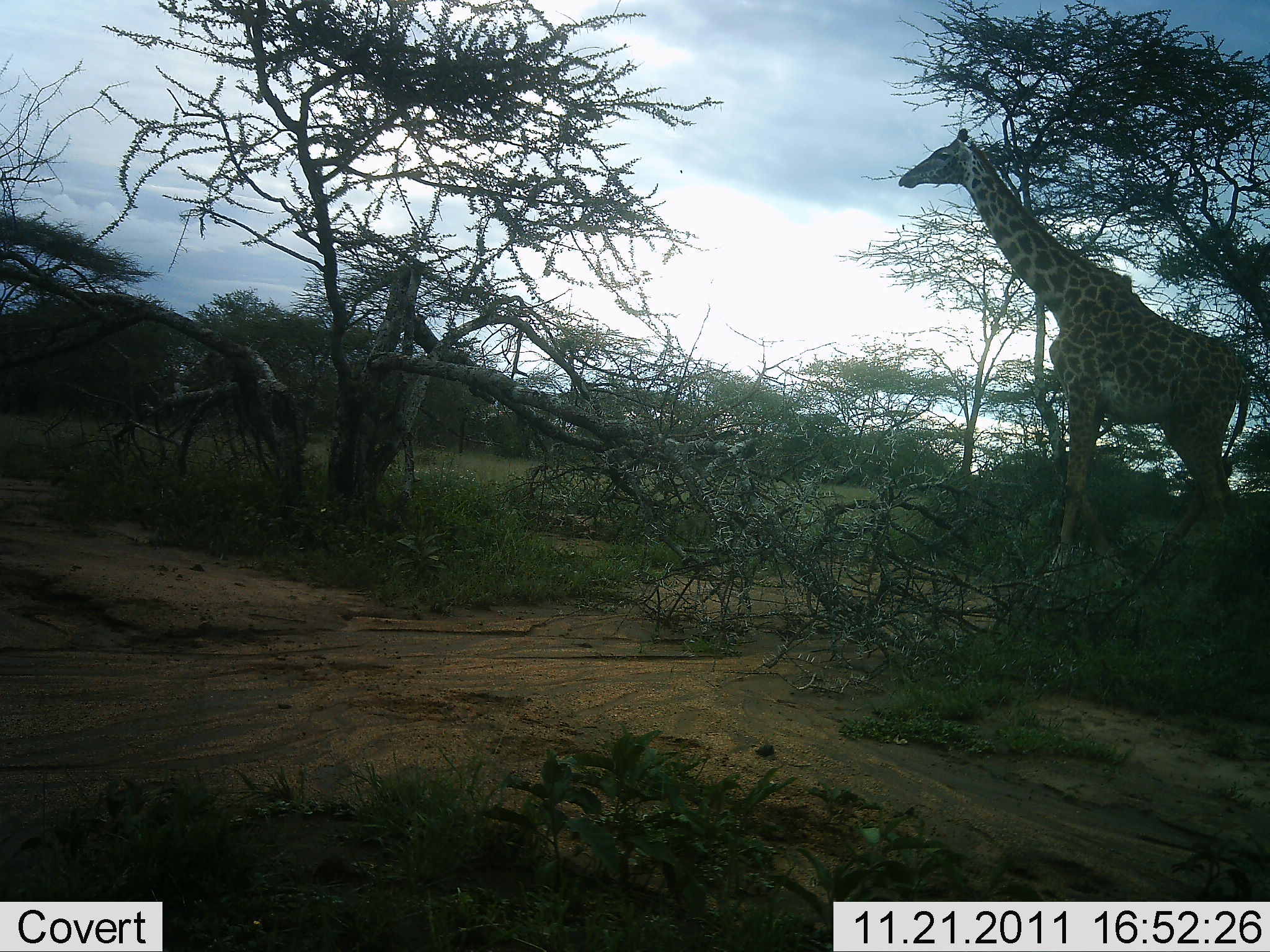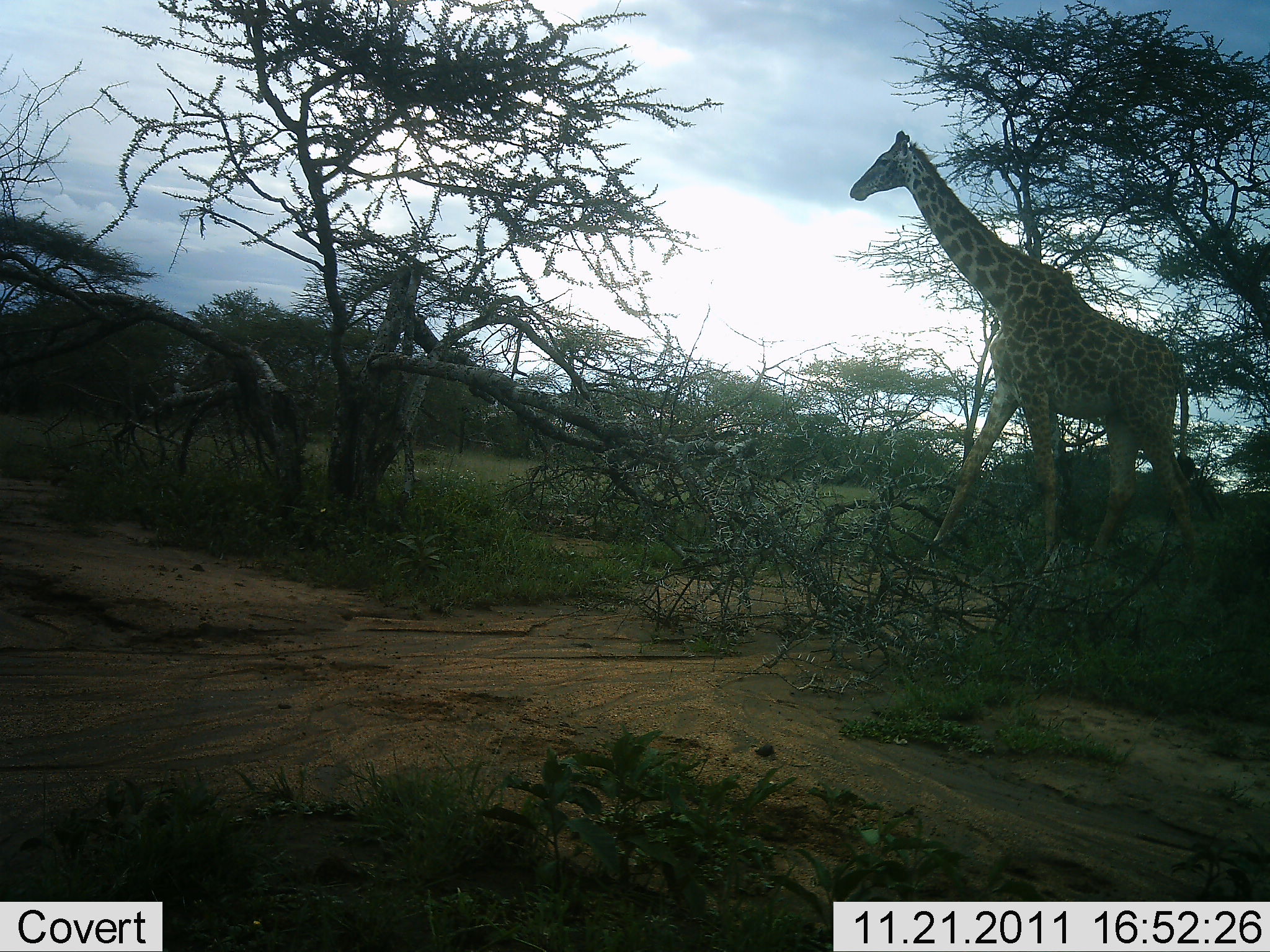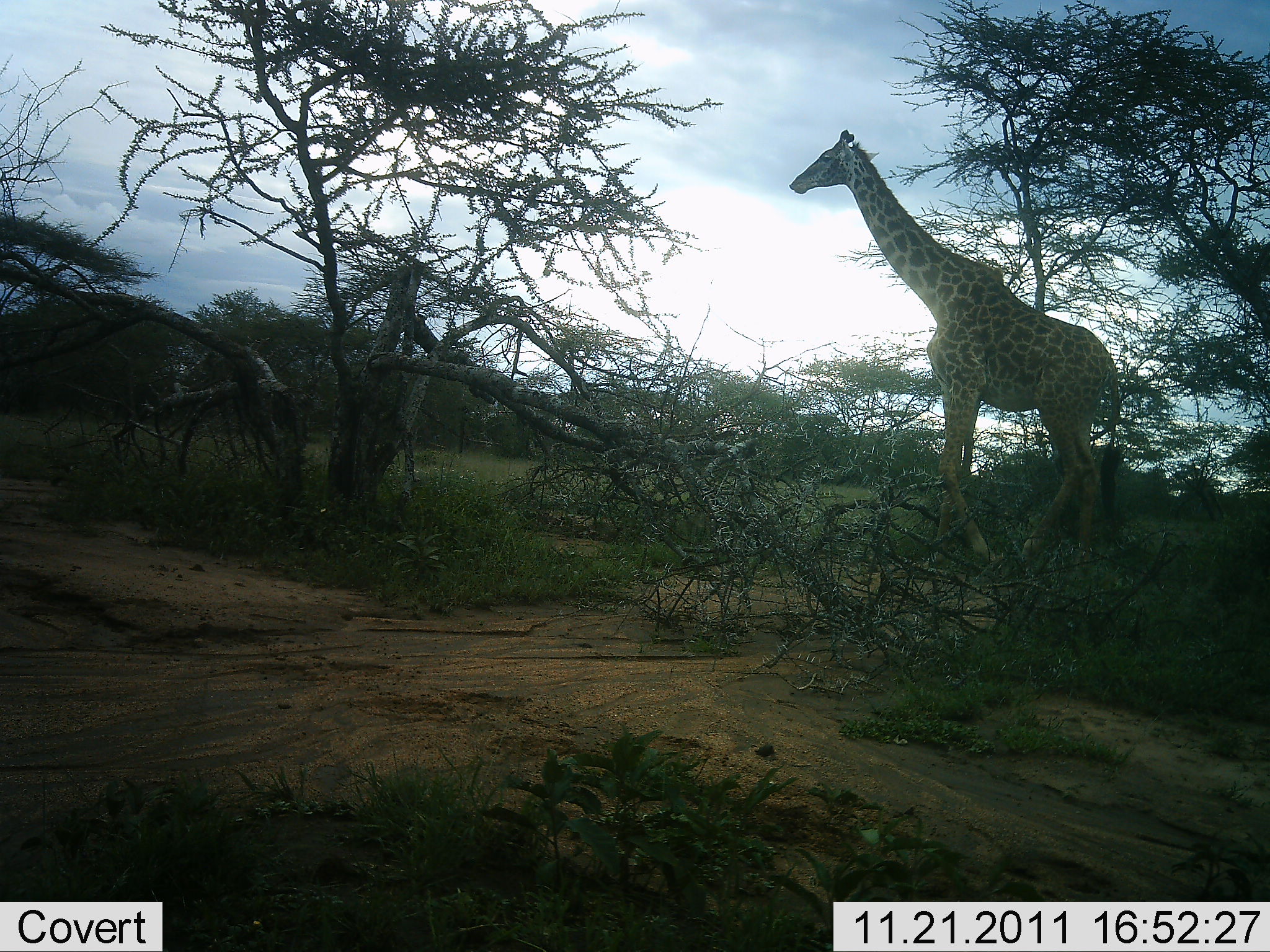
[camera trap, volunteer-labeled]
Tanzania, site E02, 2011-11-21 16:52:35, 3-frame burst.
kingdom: Animalia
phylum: Chordata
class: Mammalia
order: Artiodactyla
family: Giraffidae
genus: Giraffa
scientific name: Giraffa camelopardalis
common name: giraffe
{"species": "giraffe (Giraffa camelopardalis)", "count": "1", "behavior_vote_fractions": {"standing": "0%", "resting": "0%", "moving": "100%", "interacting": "0%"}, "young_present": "0%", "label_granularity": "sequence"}